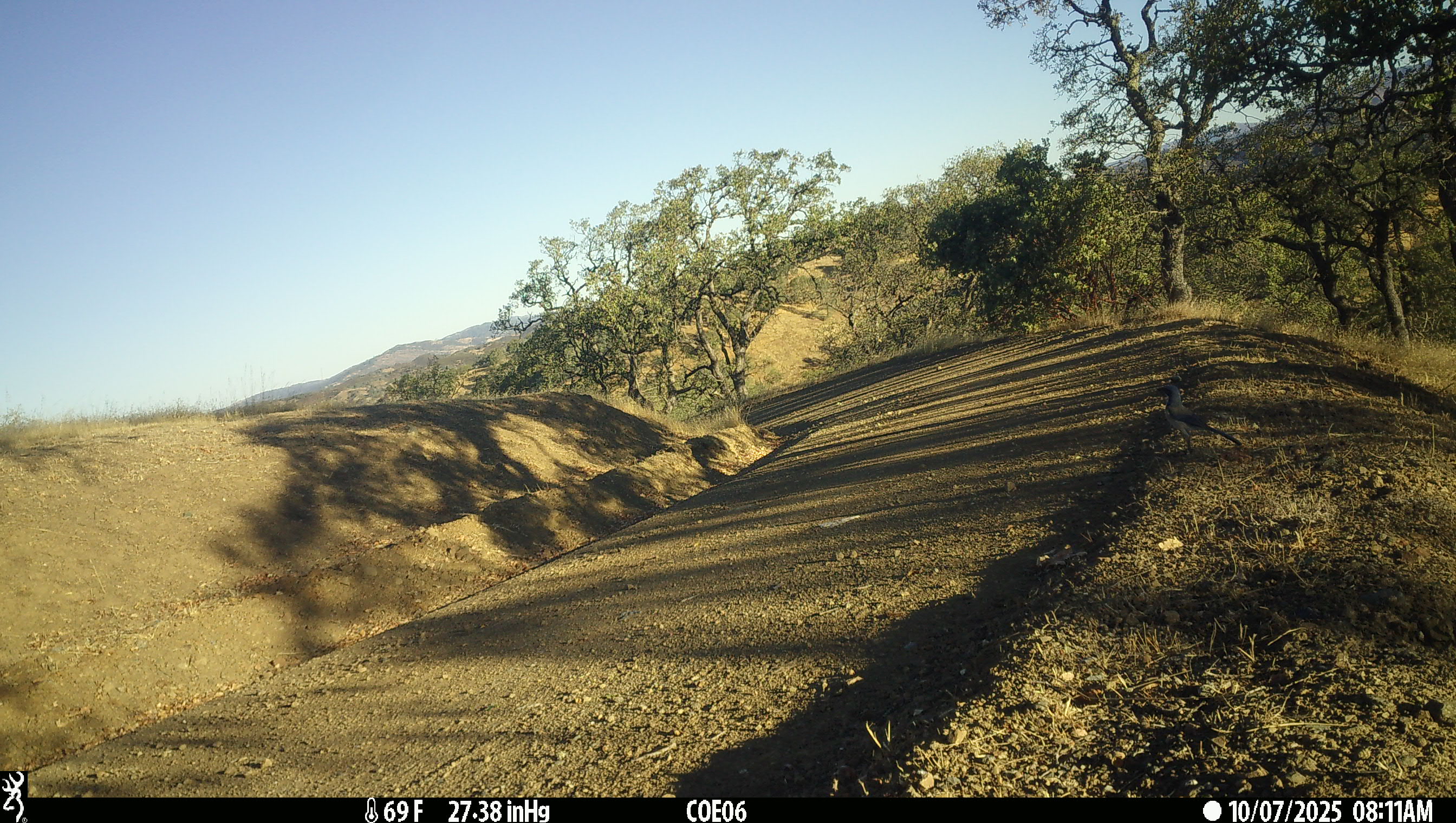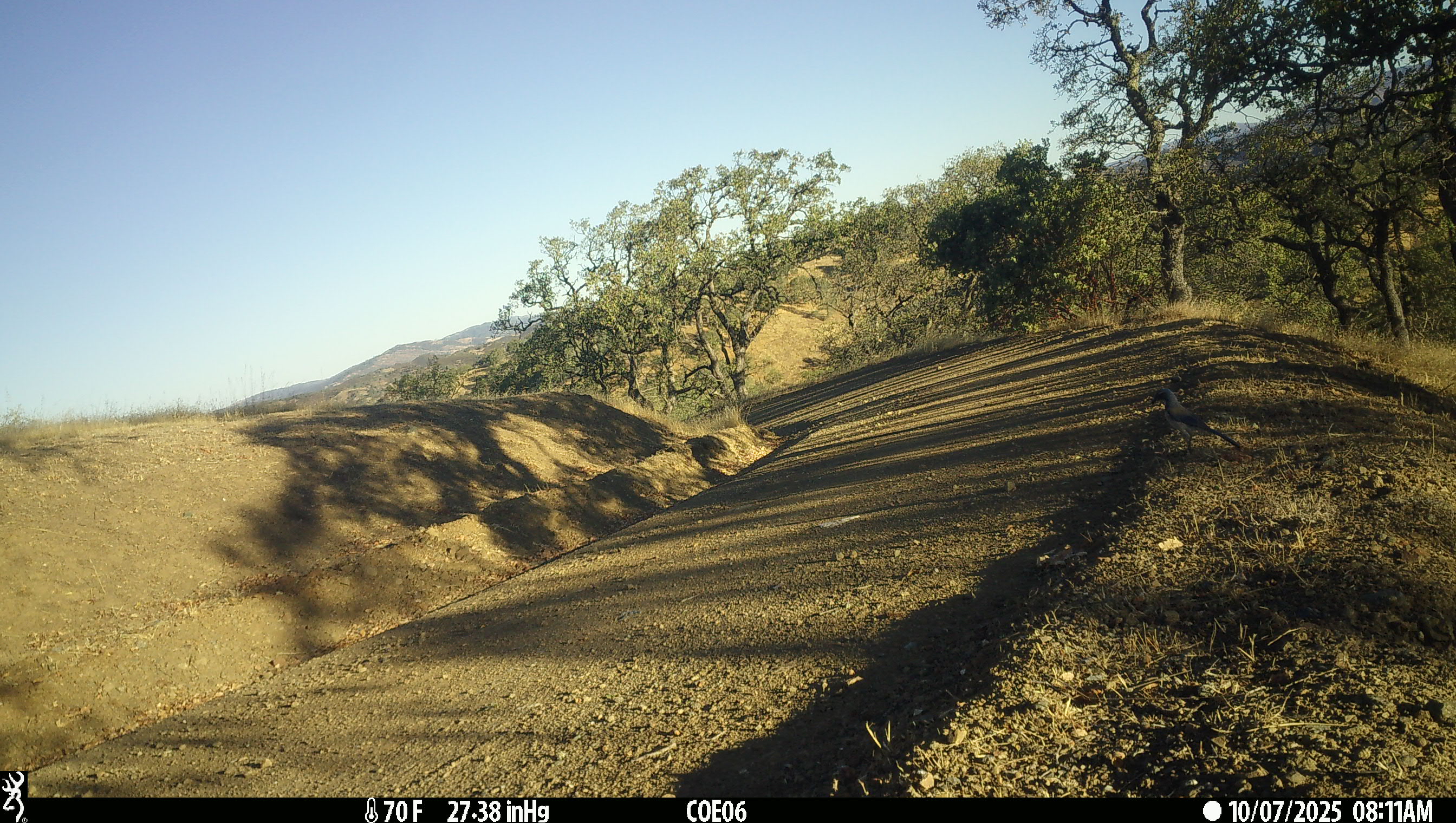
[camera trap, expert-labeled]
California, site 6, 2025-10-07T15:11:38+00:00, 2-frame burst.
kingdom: Animalia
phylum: Chordata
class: Aves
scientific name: Aves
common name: bird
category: unknown bird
Unknown bird (bird) (Aves).